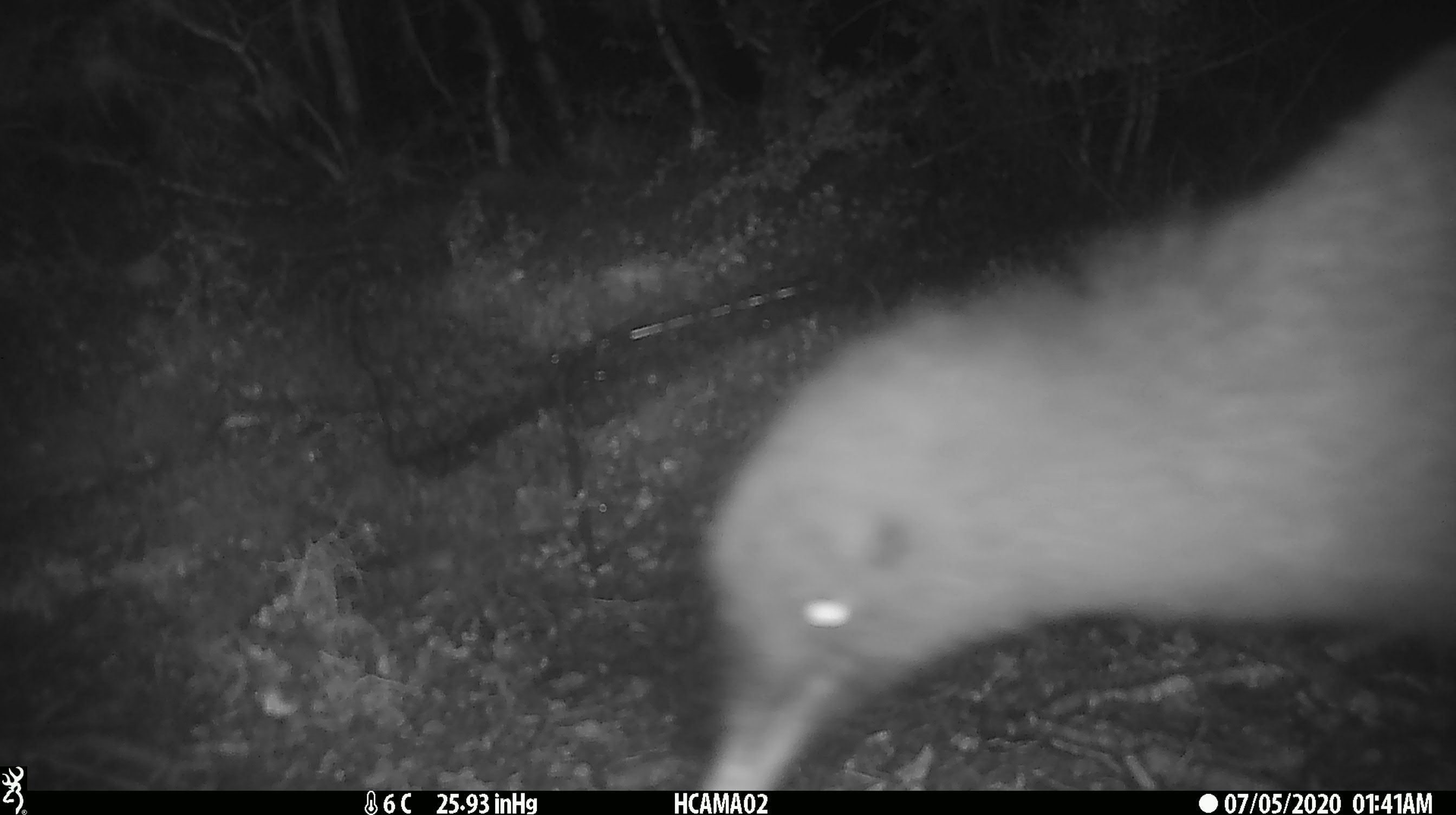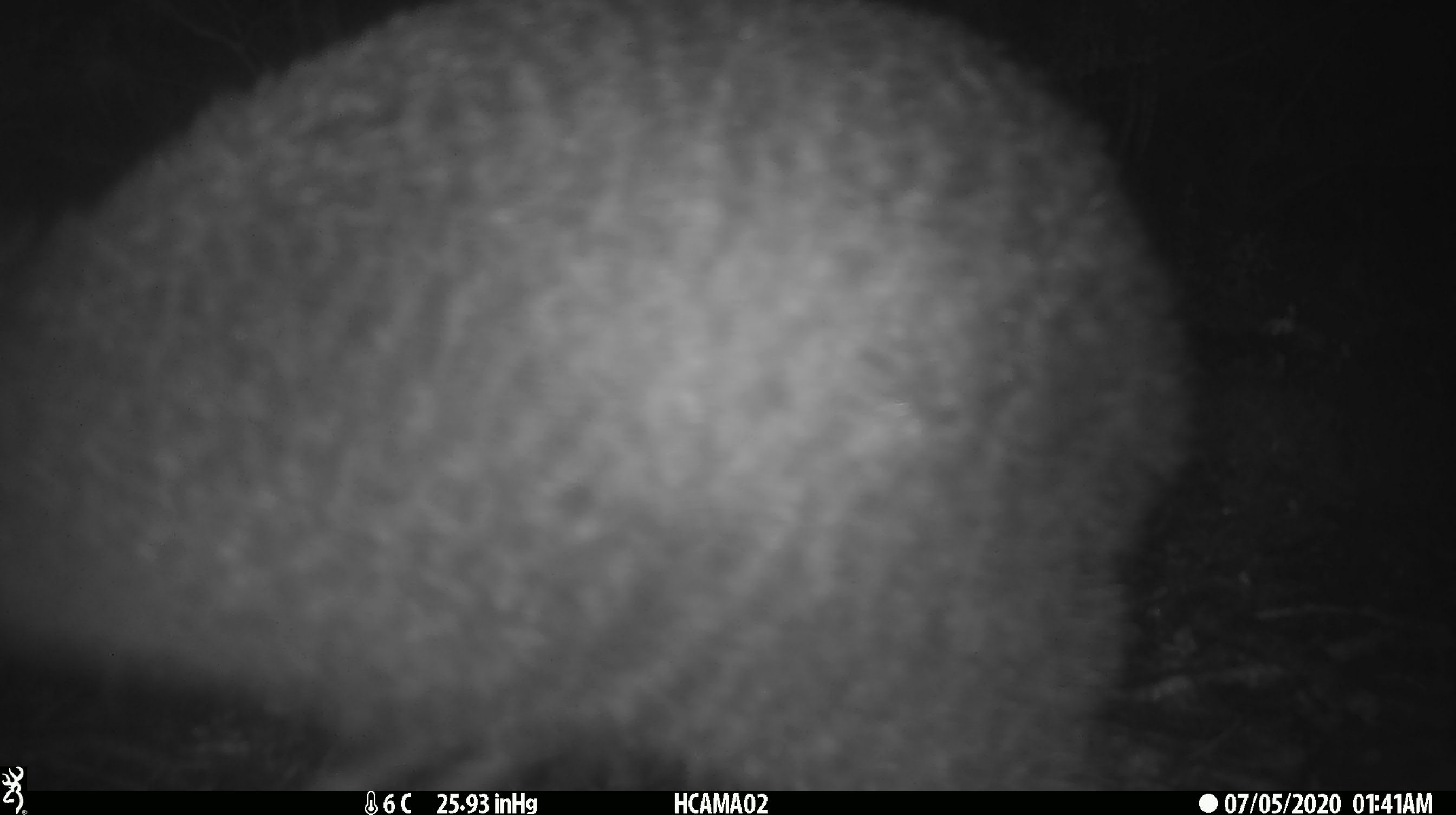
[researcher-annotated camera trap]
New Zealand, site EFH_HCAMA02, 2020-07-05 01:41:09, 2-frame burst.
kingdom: Animalia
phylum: Chordata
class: Aves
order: Apterygiformes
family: Apterygidae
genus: Apteryx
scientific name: Apteryx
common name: kiwi